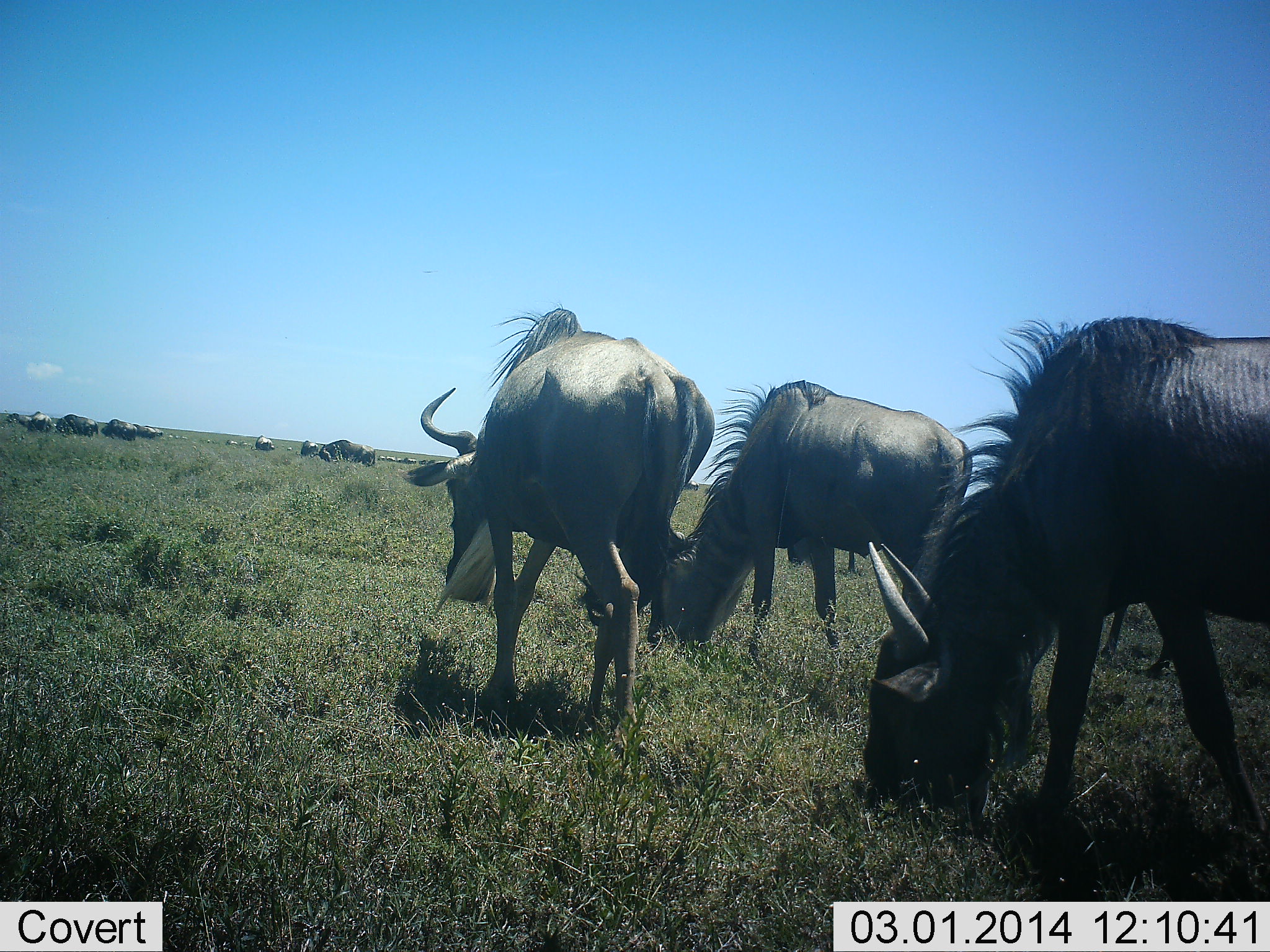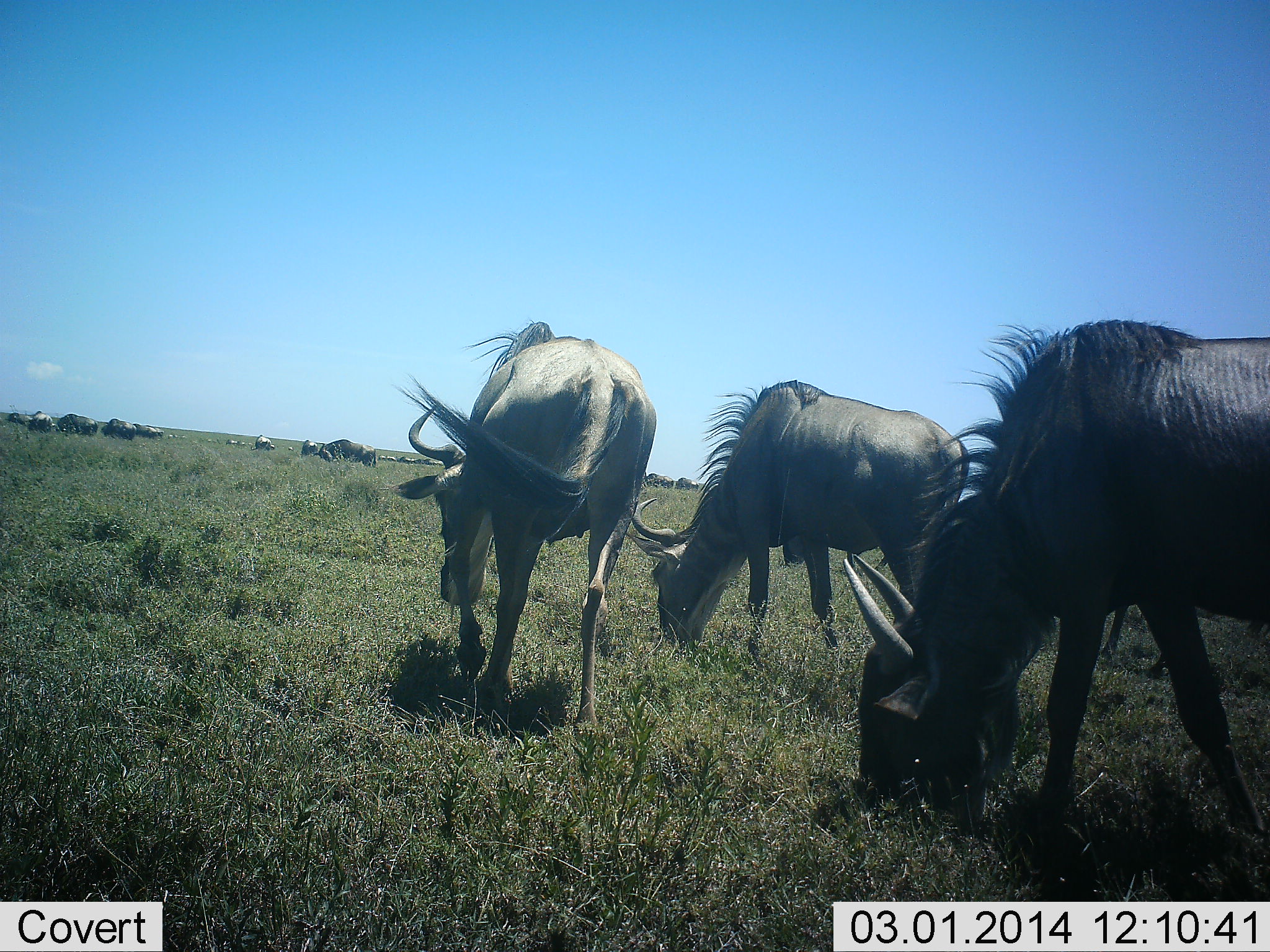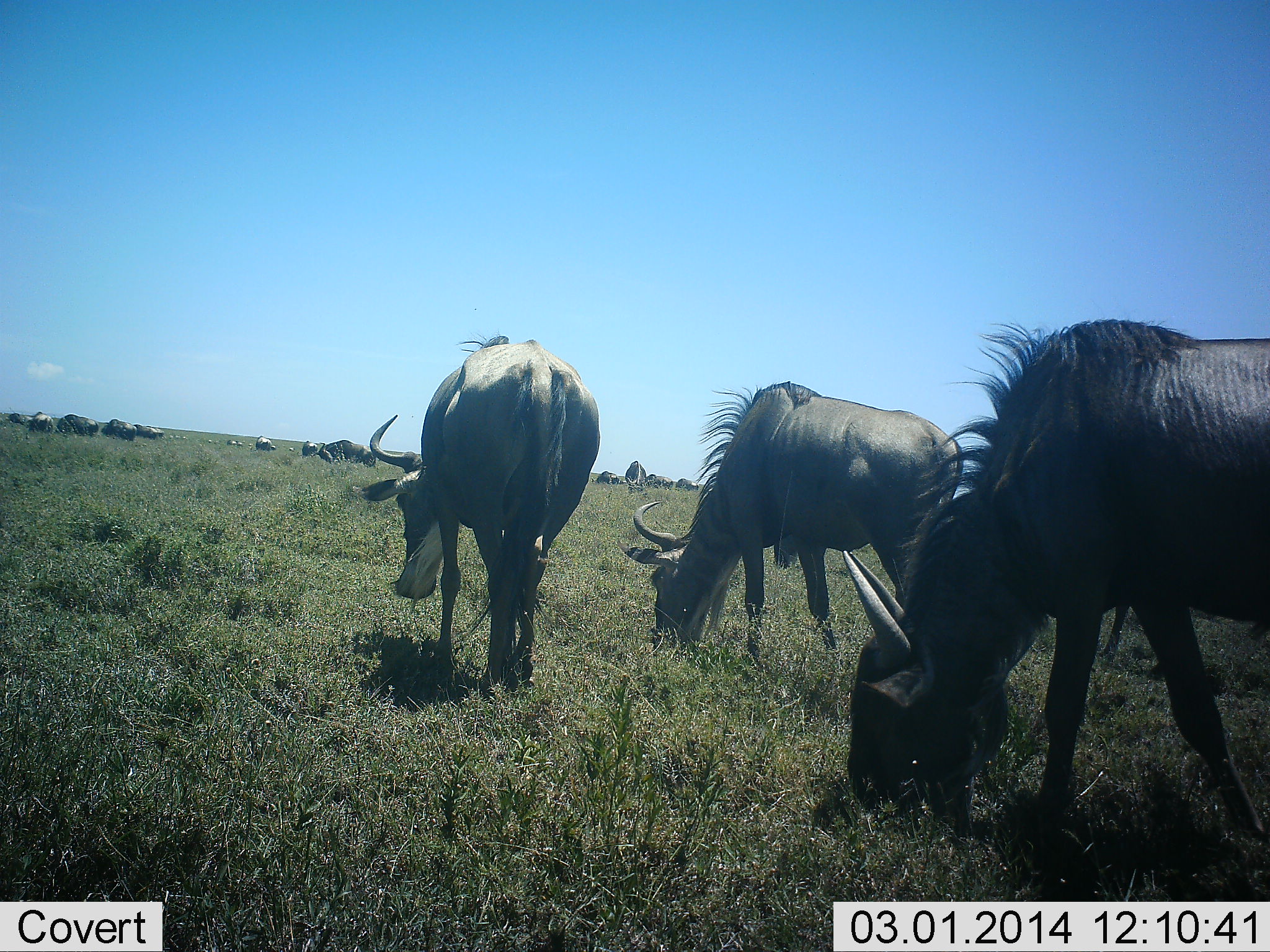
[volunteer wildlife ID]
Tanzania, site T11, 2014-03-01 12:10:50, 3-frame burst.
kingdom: Animalia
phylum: Chordata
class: Mammalia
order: Artiodactyla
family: Bovidae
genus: Connochaetes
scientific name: Connochaetes taurinus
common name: blue wildebeest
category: wildebeest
Wildebeest (blue wildebeest) (Connochaetes taurinus), count 11-50. Behavior (volunteer vote fractions): standing 30%, resting 10%, moving 30%, interacting 0%. Young present (vote fraction): 0%. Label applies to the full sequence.